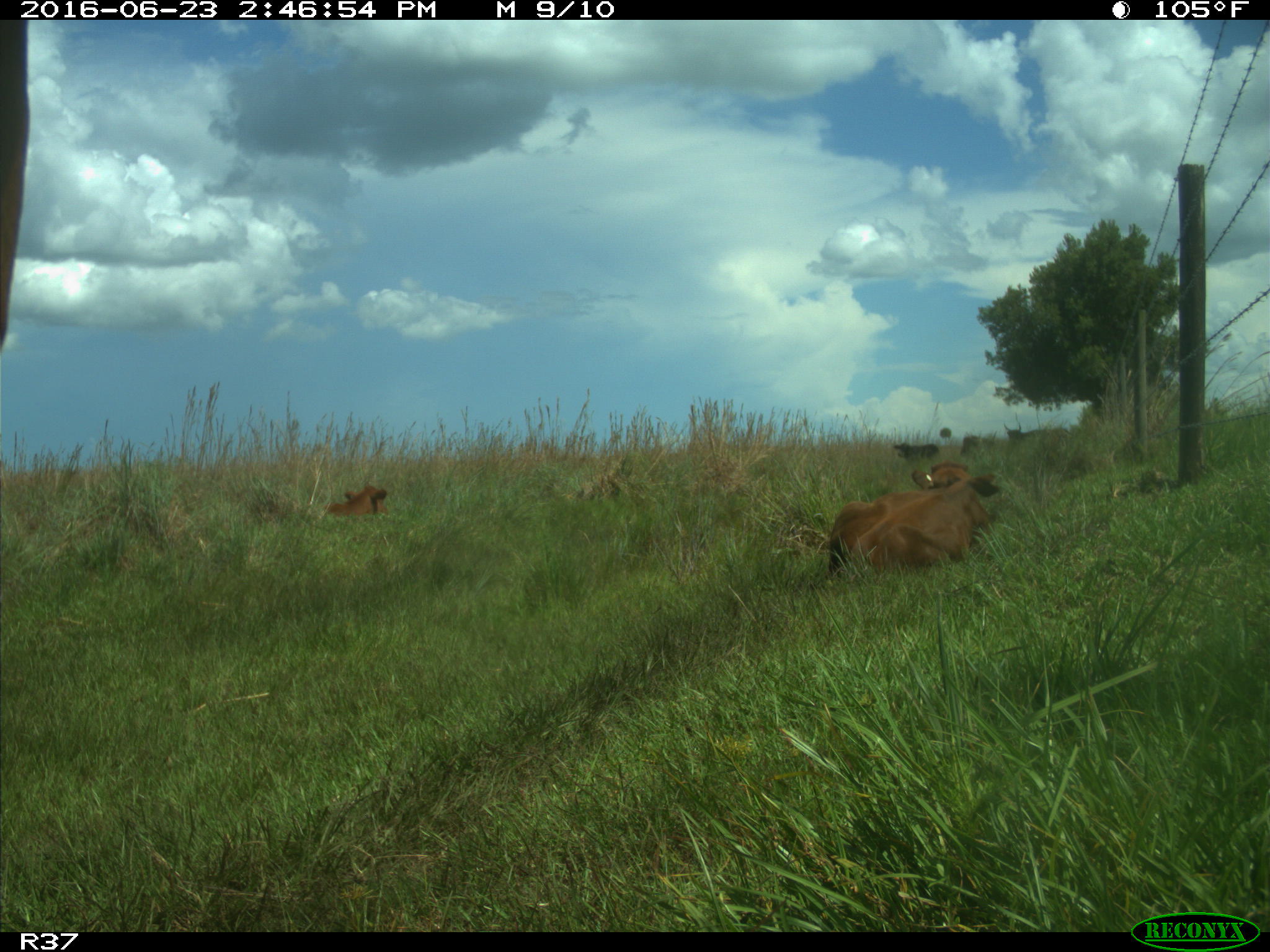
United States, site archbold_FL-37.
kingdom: Animalia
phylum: Chordata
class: Mammalia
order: Artiodactyla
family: Bovidae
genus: Bos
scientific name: Bos taurus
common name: domestic cow